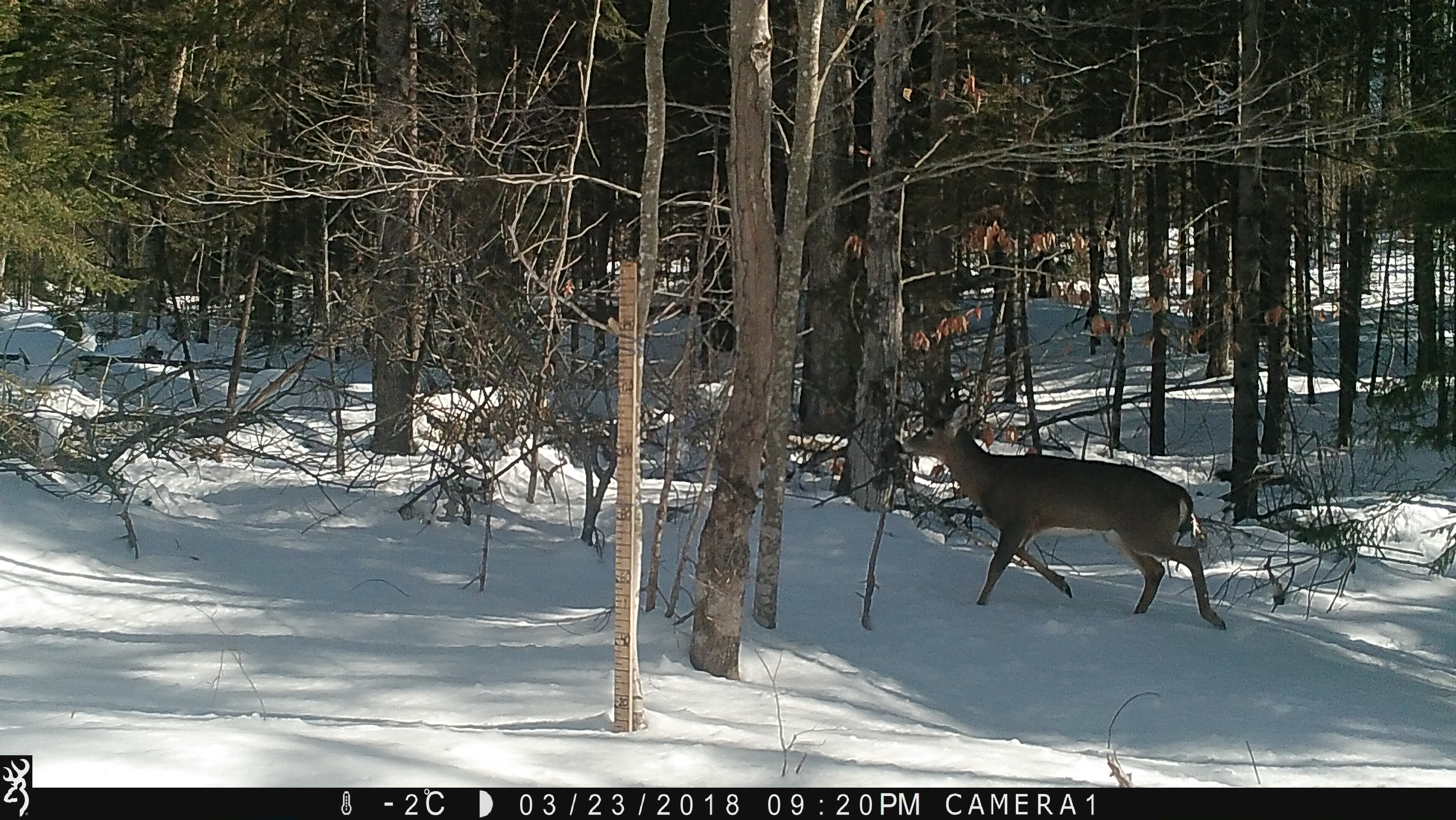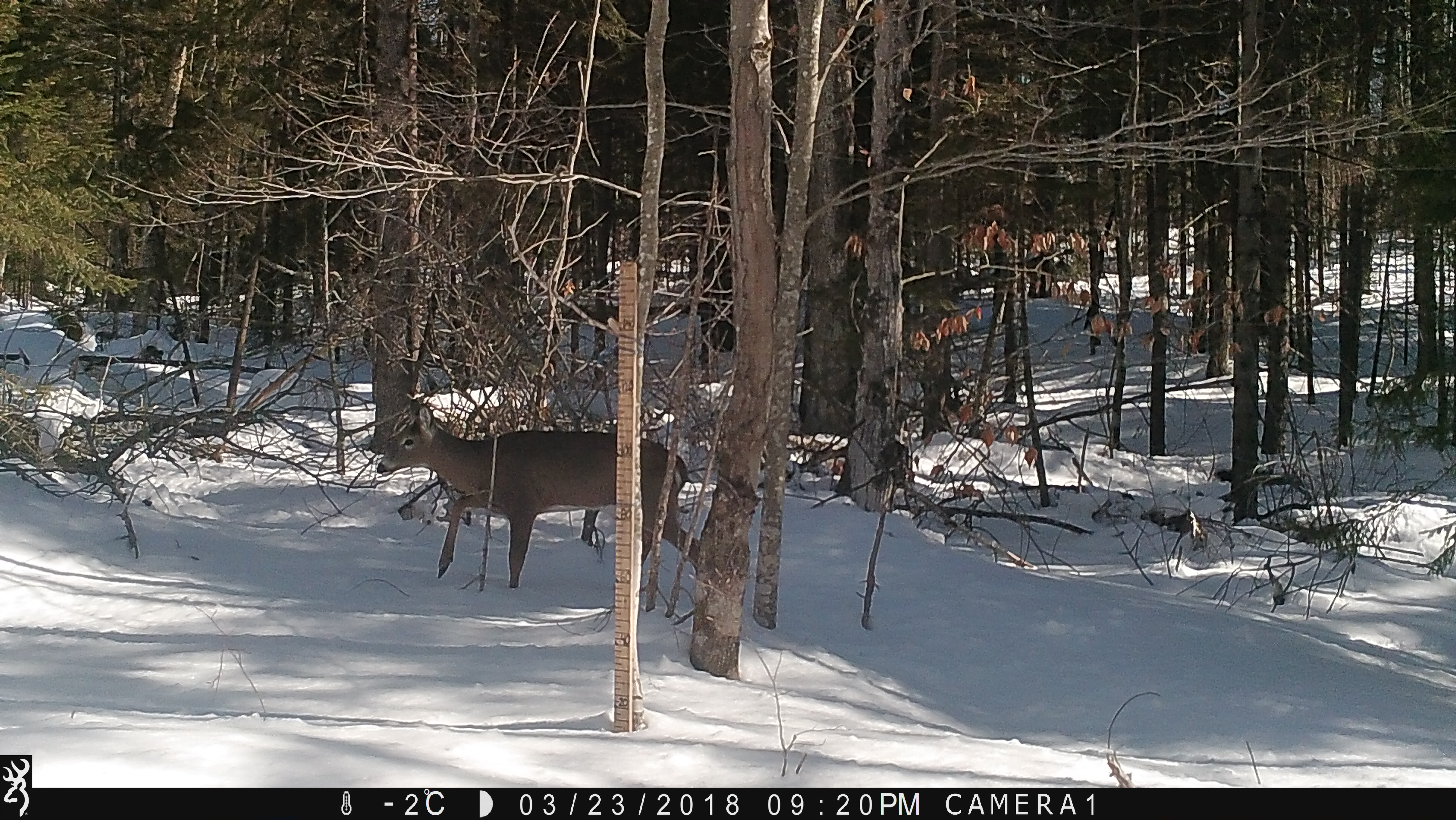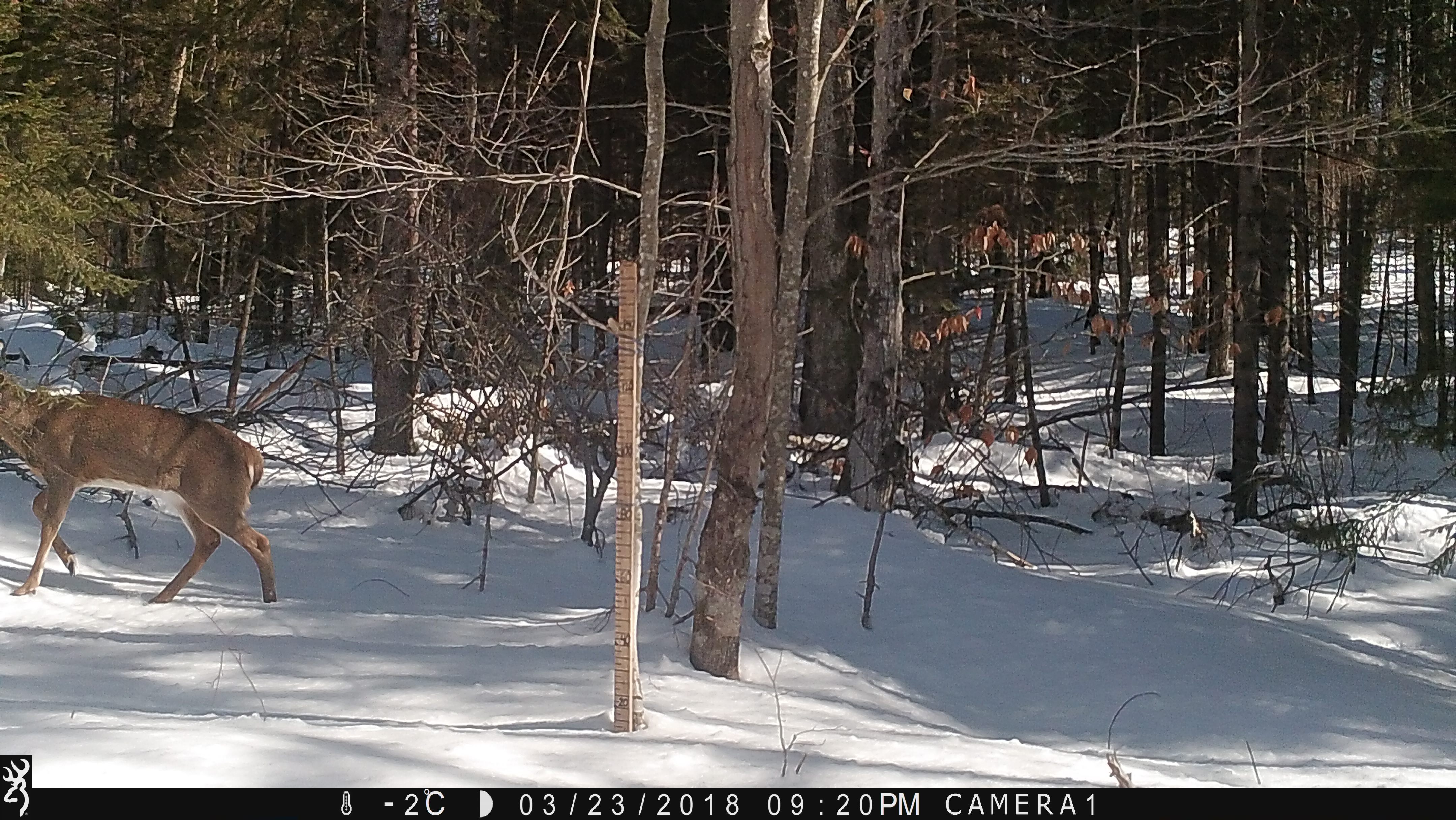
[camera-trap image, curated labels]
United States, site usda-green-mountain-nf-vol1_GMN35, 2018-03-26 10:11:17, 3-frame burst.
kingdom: Animalia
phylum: Chordata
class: Mammalia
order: Artiodactyla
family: Cervidae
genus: Odocoileus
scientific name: Odocoileus virginianus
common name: white-tailed deer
White-tailed deer (Odocoileus virginianus).